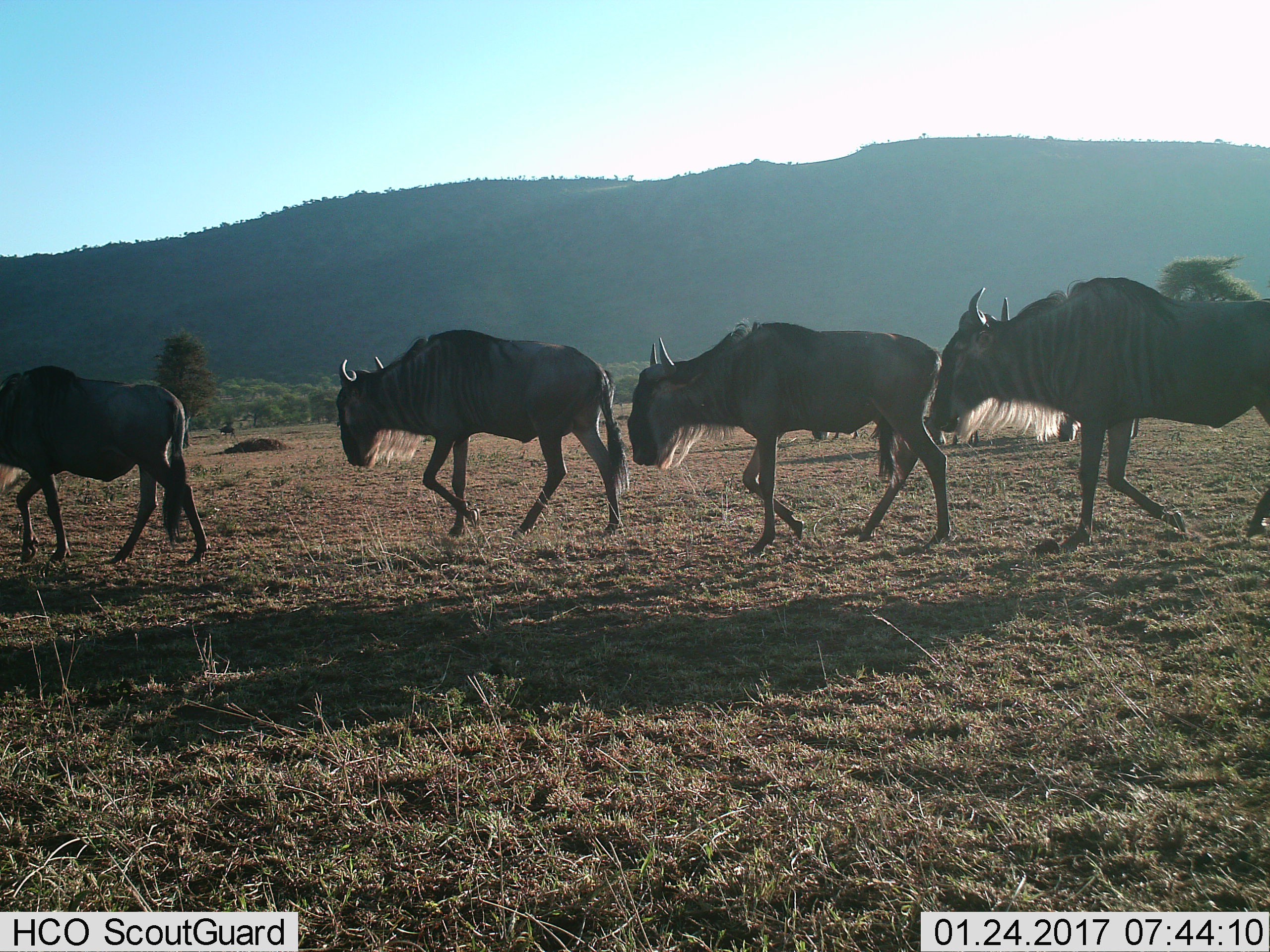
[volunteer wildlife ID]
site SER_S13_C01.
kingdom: Animalia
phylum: Chordata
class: Mammalia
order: Artiodactyla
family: Bovidae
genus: Connochaetes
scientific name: Connochaetes taurinus taurinus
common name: blue wildebeest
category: wildebeestblue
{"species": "wildebeestblue (blue wildebeest) (Connochaetes taurinus taurinus)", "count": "4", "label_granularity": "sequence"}